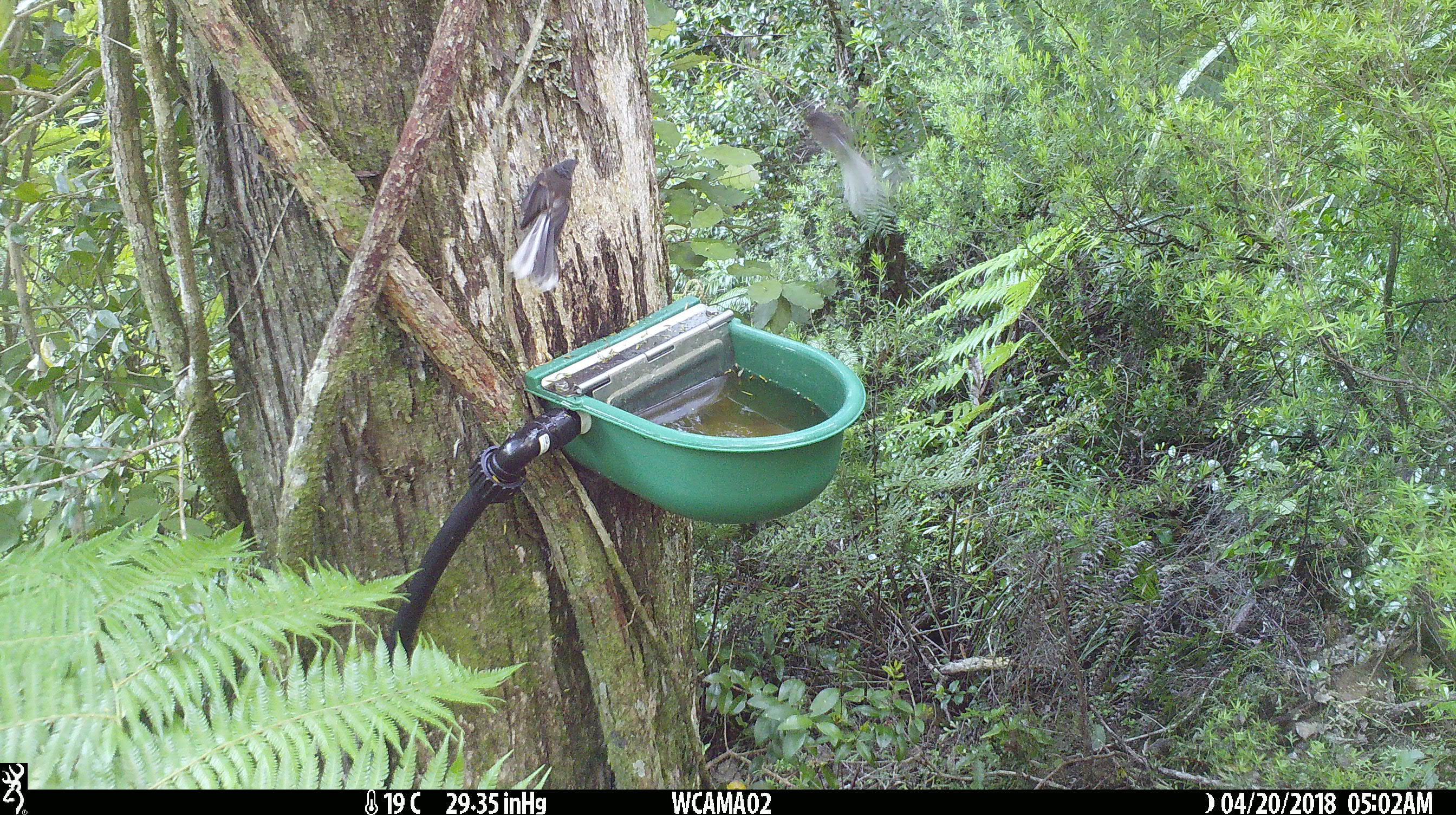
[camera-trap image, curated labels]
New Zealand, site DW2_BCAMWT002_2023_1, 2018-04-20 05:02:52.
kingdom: Animalia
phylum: Chordata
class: Aves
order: Passeriformes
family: Rhipiduridae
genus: Rhipidura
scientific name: Rhipidura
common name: fantails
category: fantail